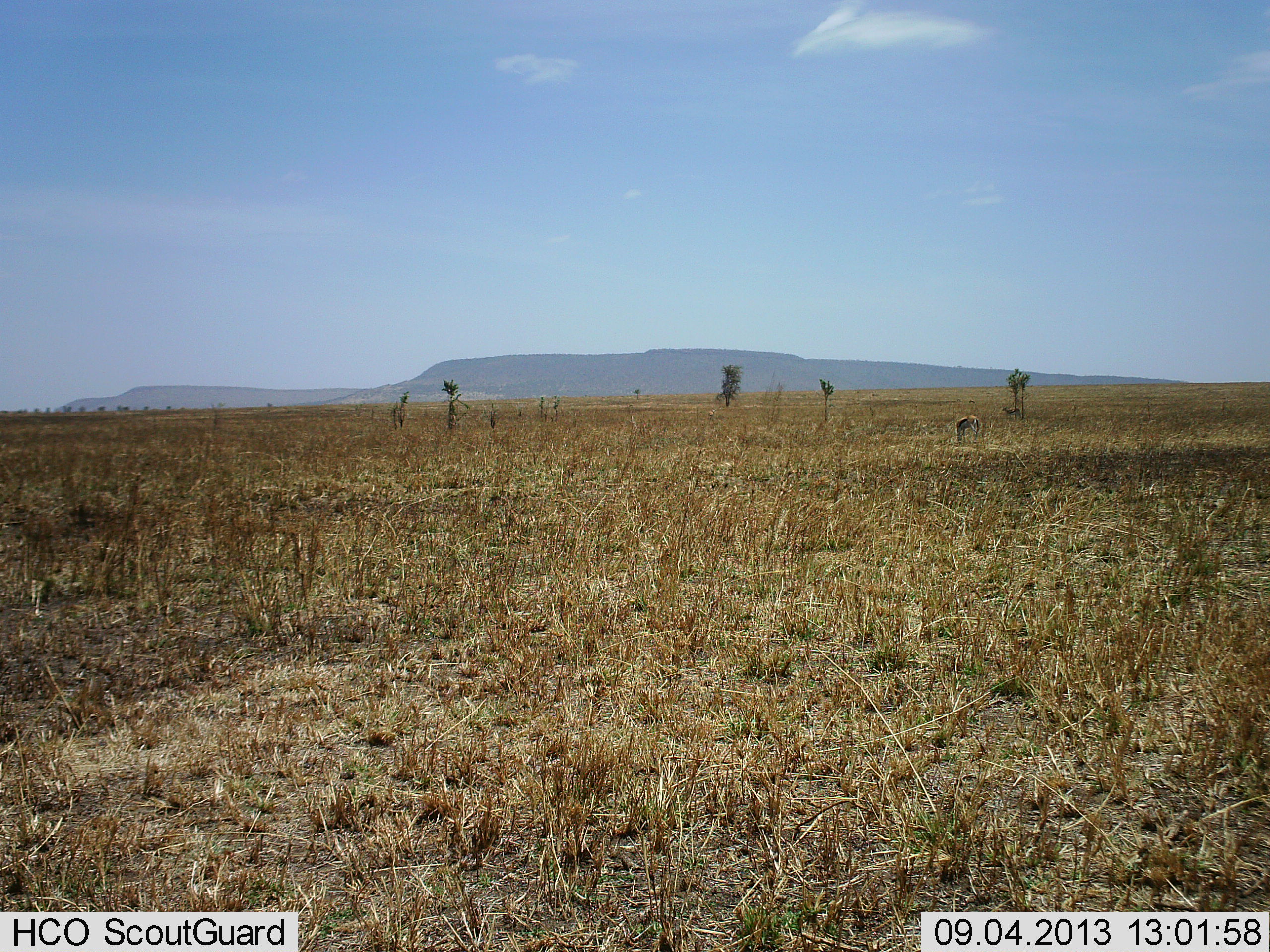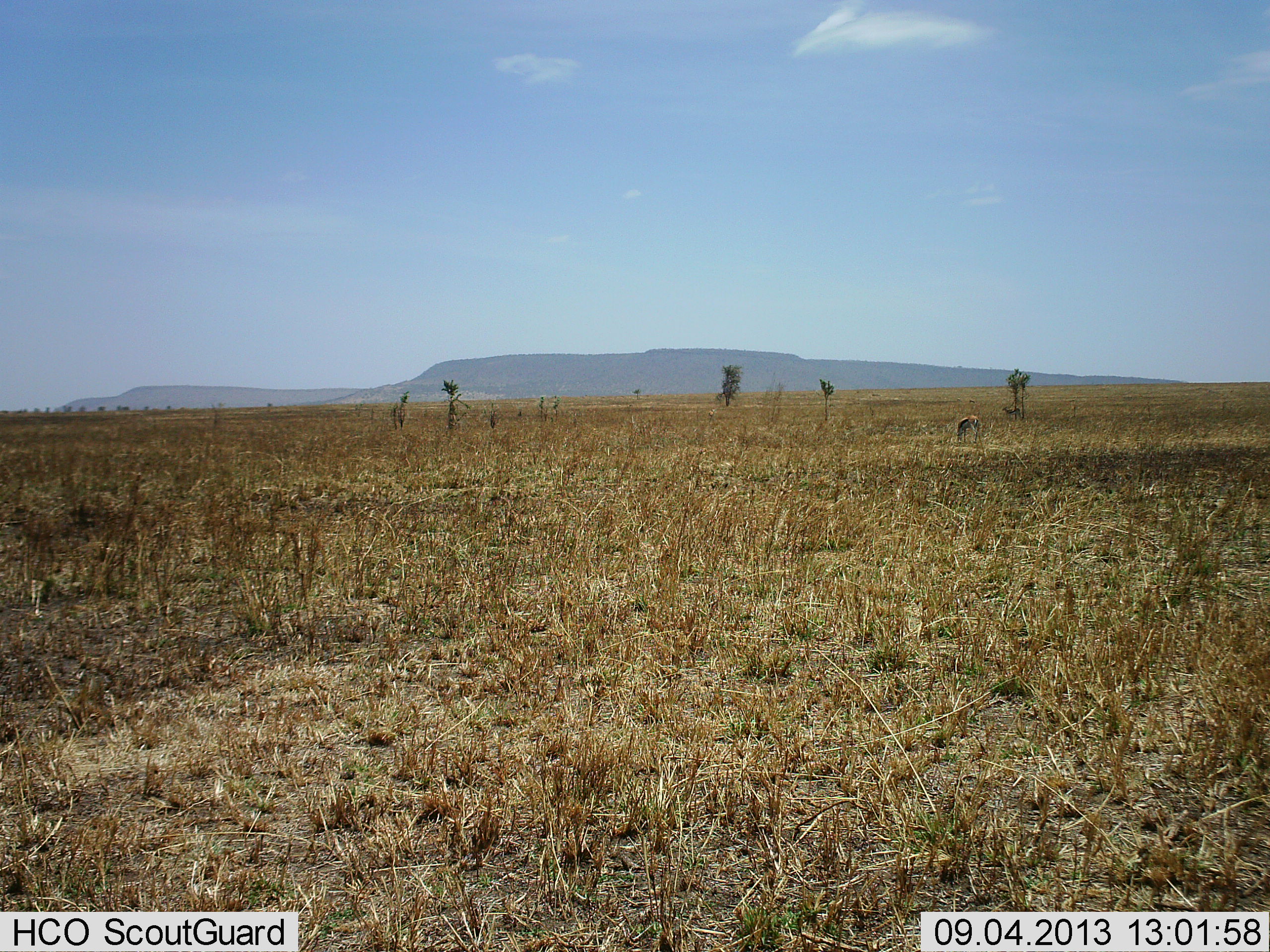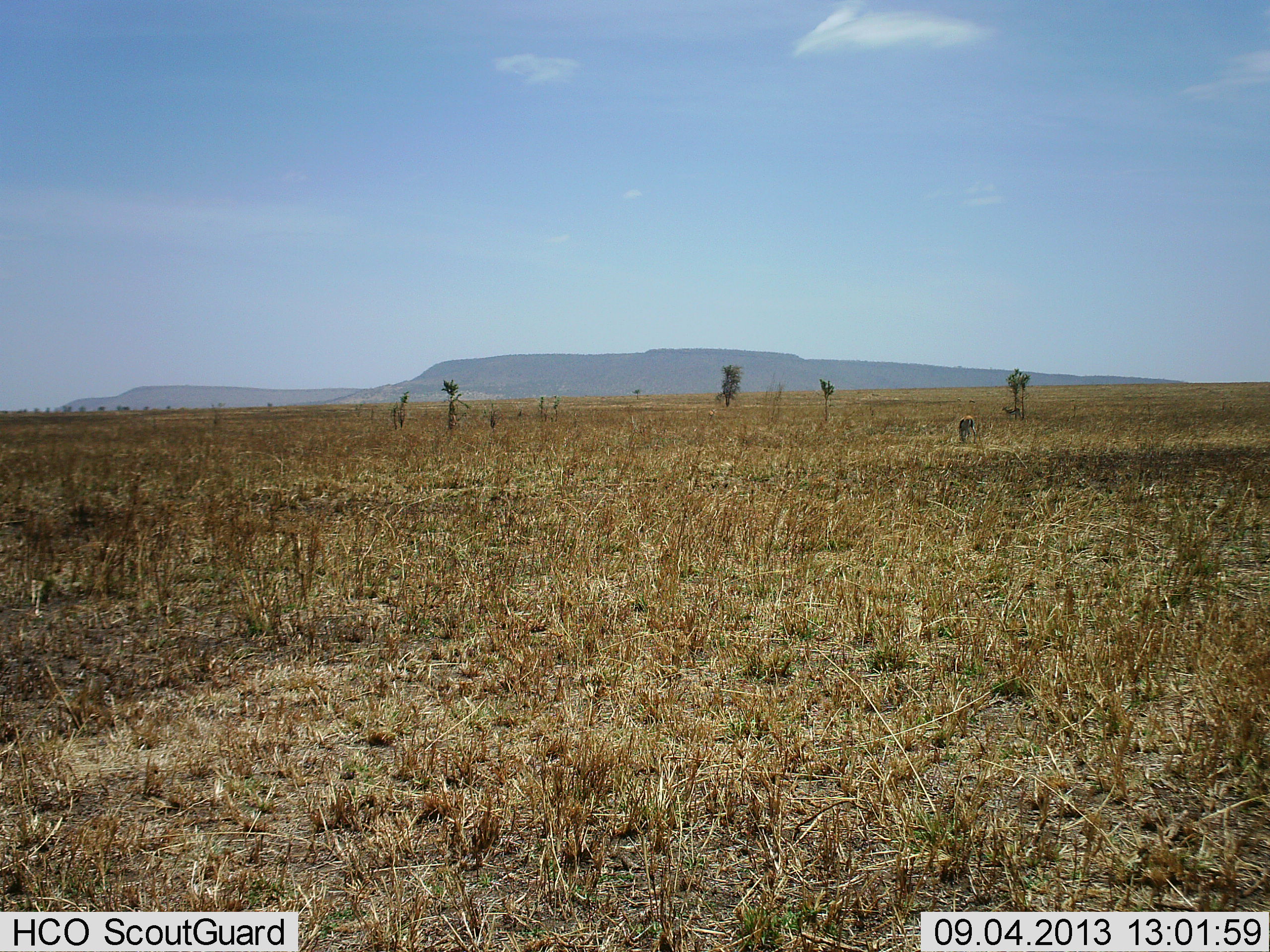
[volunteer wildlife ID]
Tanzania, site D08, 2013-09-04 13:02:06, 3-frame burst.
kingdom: Animalia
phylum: Chordata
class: Mammalia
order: Artiodactyla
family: Bovidae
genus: Eudorcas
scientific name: Eudorcas thomsonii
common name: thomson's gazelle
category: gazellethomsons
Gazellethomsons (thomson's gazelle) (Eudorcas thomsonii), count 1. Behavior (volunteer vote fractions): standing 40%, resting 0%, moving 0%, interacting 0%. Young present (vote fraction): 0%. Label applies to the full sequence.